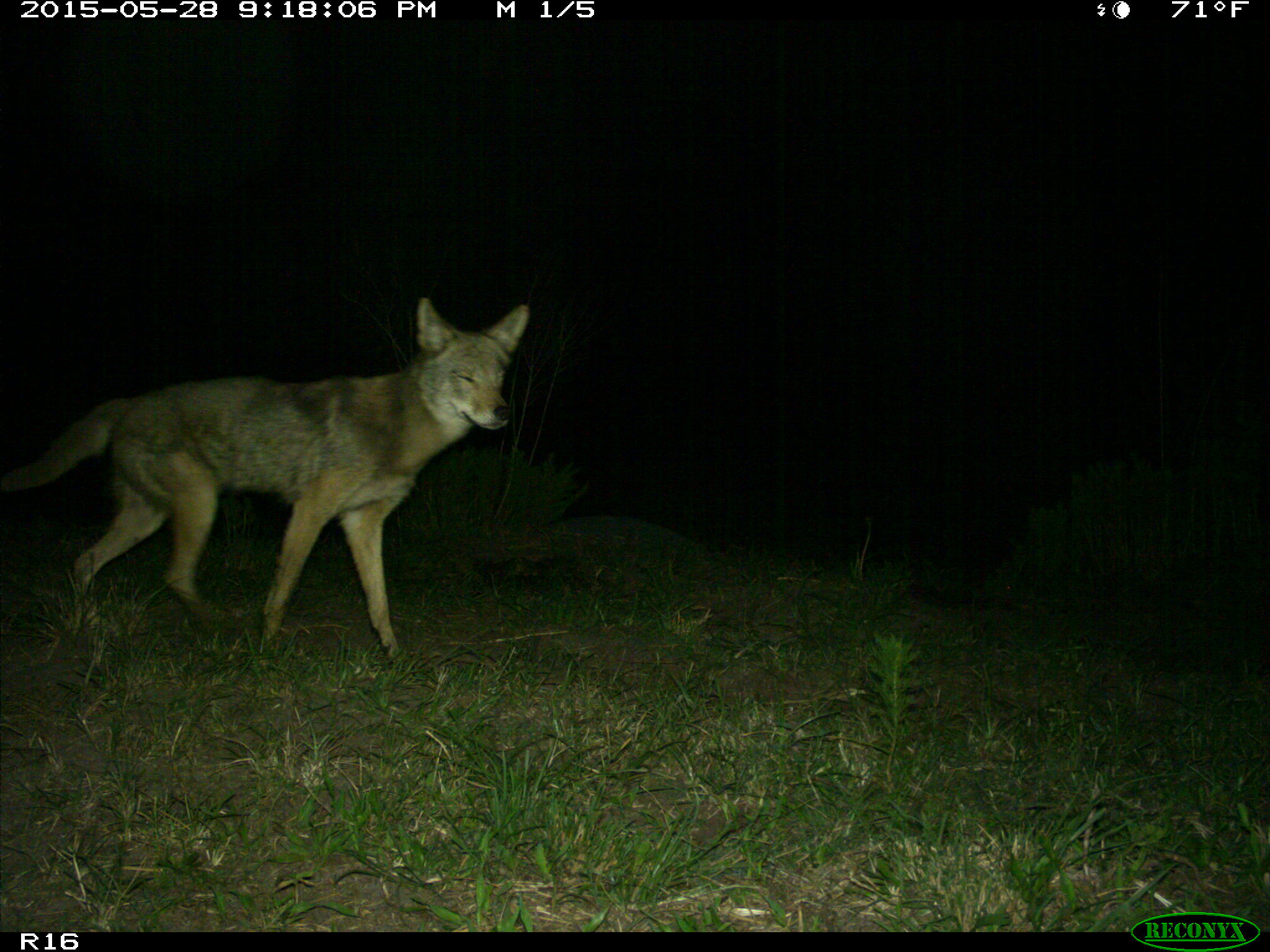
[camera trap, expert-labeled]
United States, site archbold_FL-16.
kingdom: Animalia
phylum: Chordata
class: Mammalia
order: Carnivora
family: Canidae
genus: Canis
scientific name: Canis latrans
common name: coyote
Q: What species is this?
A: Canis latrans (coyote).